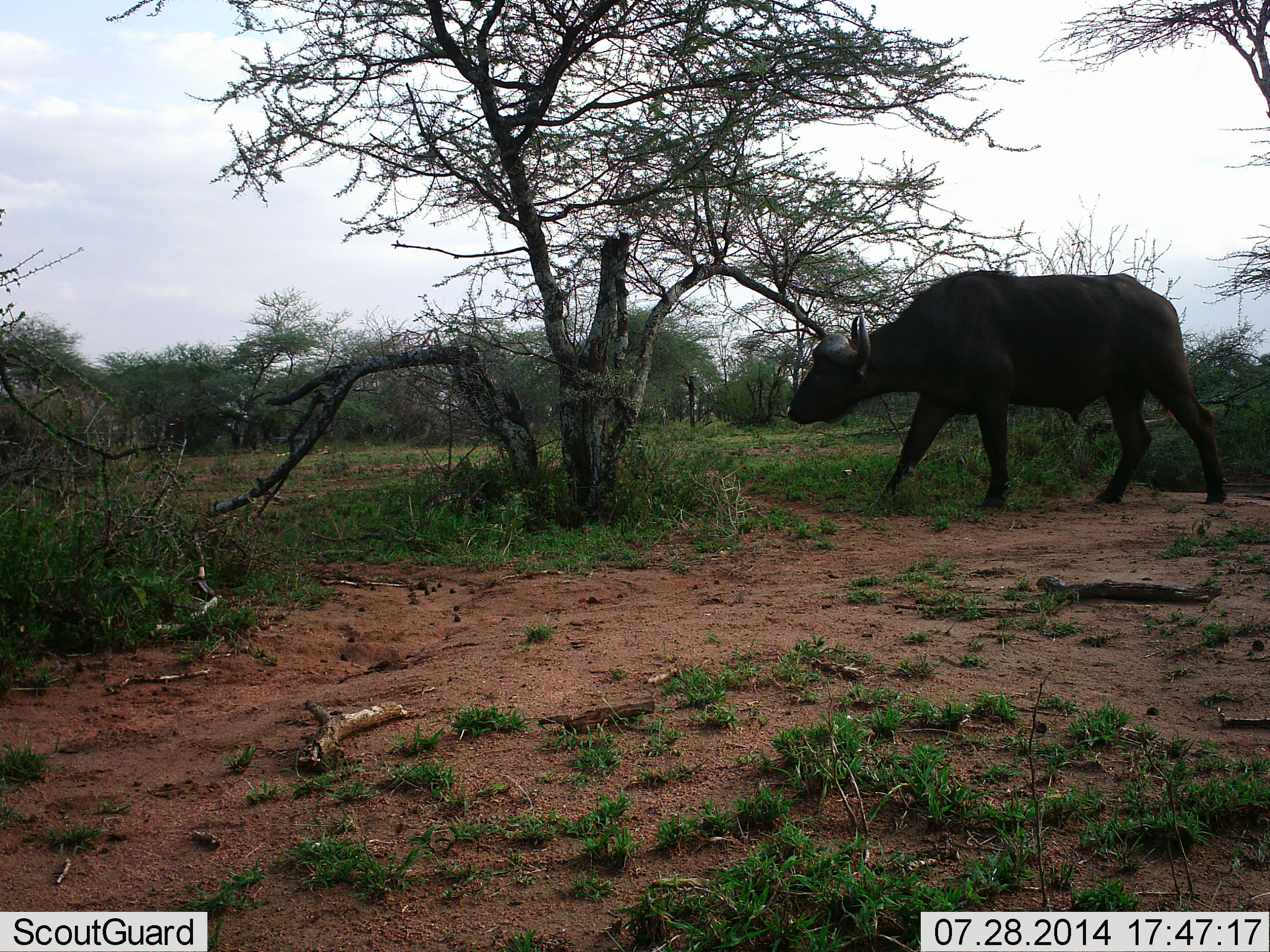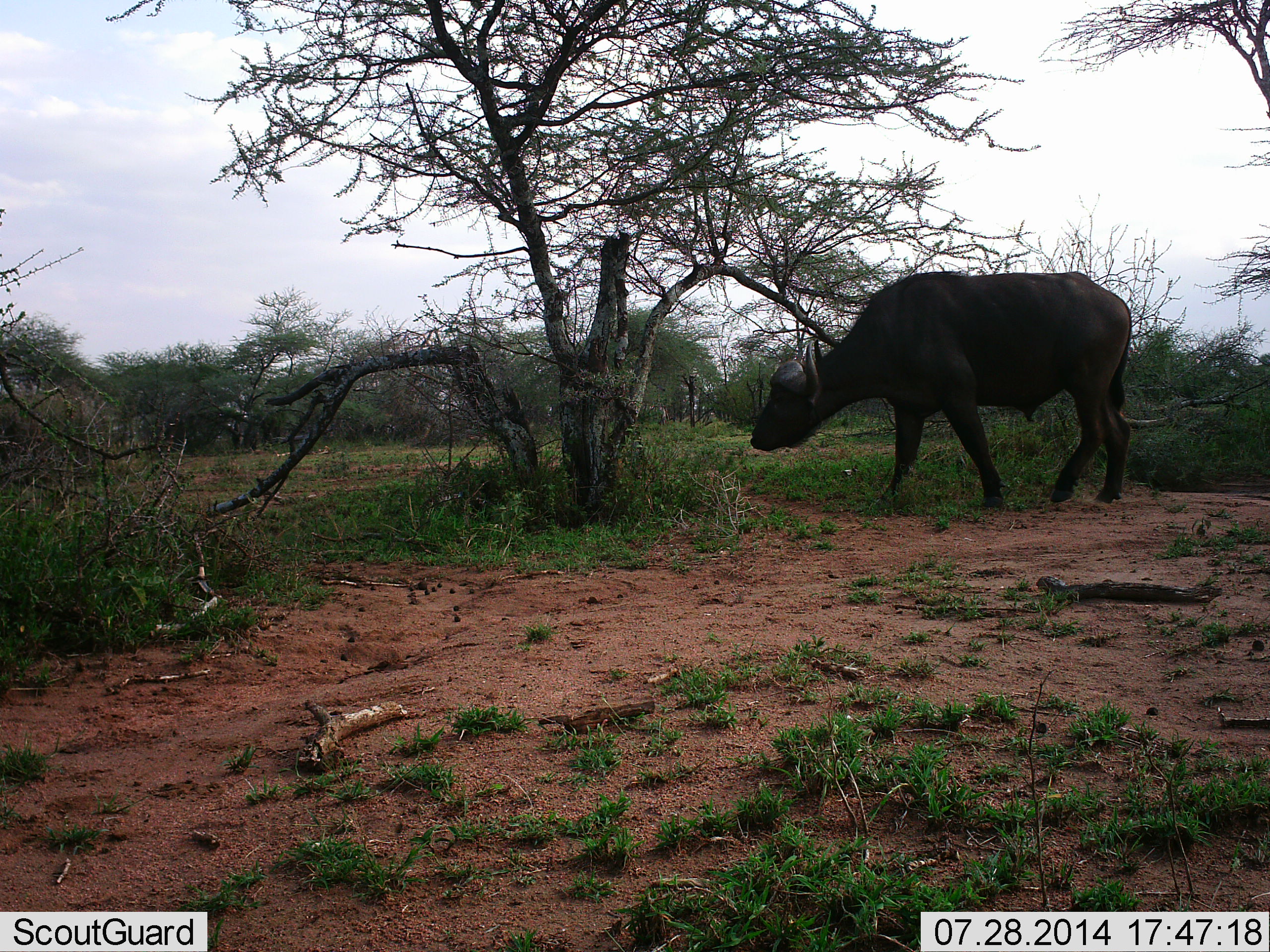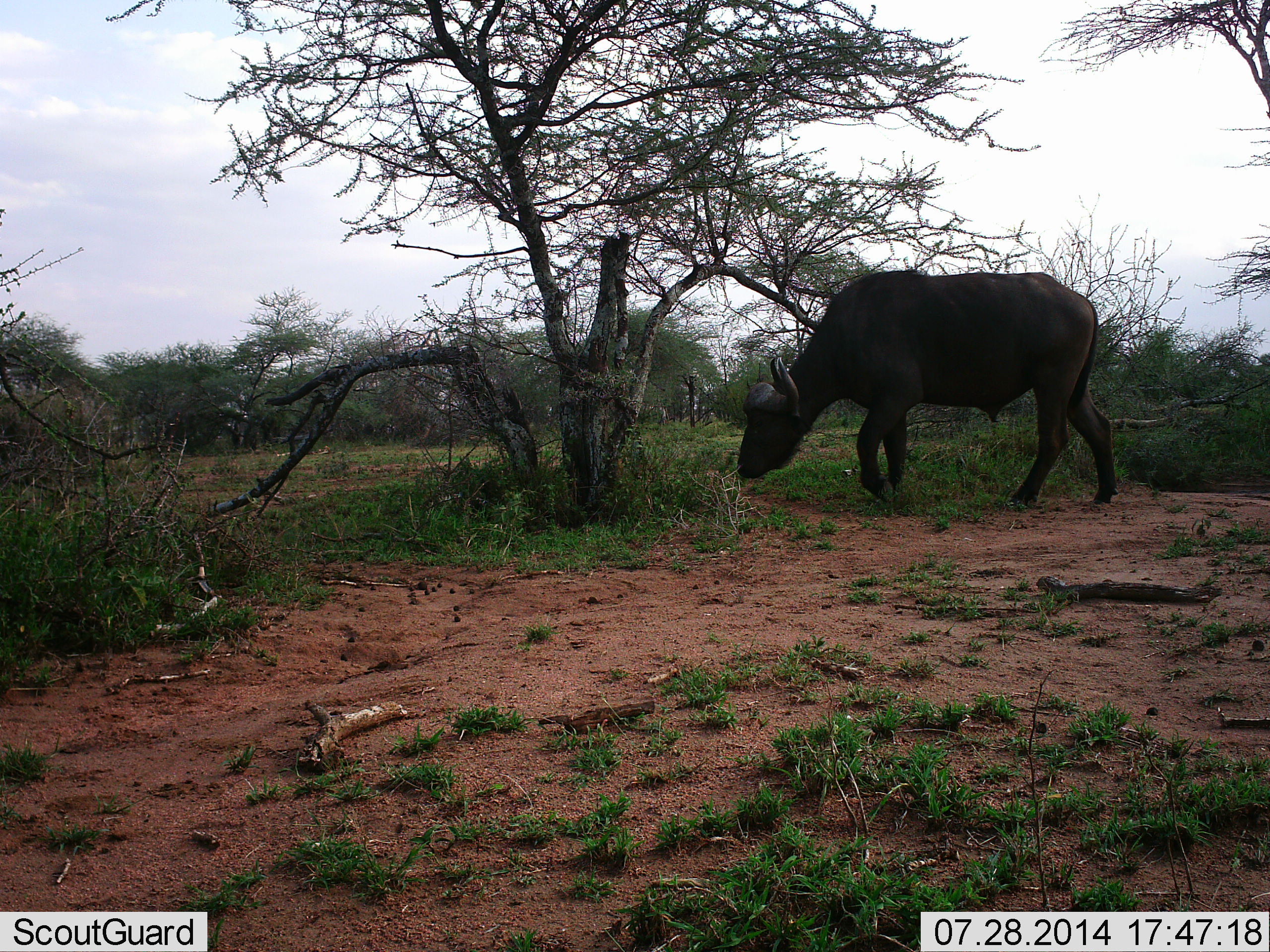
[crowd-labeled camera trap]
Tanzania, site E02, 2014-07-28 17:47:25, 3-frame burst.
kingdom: Animalia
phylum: Chordata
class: Mammalia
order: Artiodactyla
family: Bovidae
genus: Syncerus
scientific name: Syncerus caffer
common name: cape buffalo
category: buffalo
Buffalo (cape buffalo) (Syncerus caffer), count 1. Behavior (volunteer vote fractions): standing 10%, resting 0%, moving 80%, interacting 0%. Young present (vote fraction): 0%. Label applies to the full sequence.